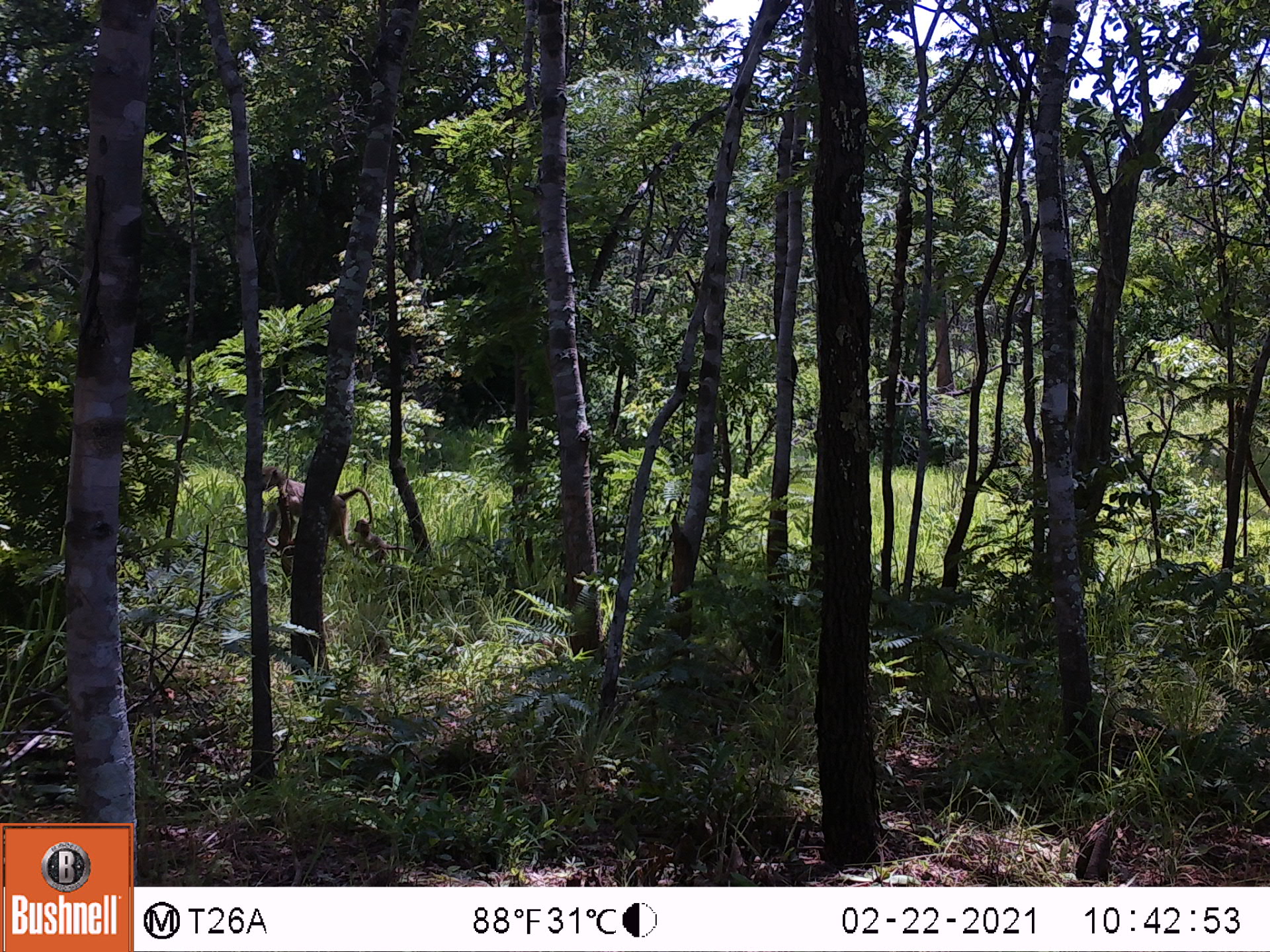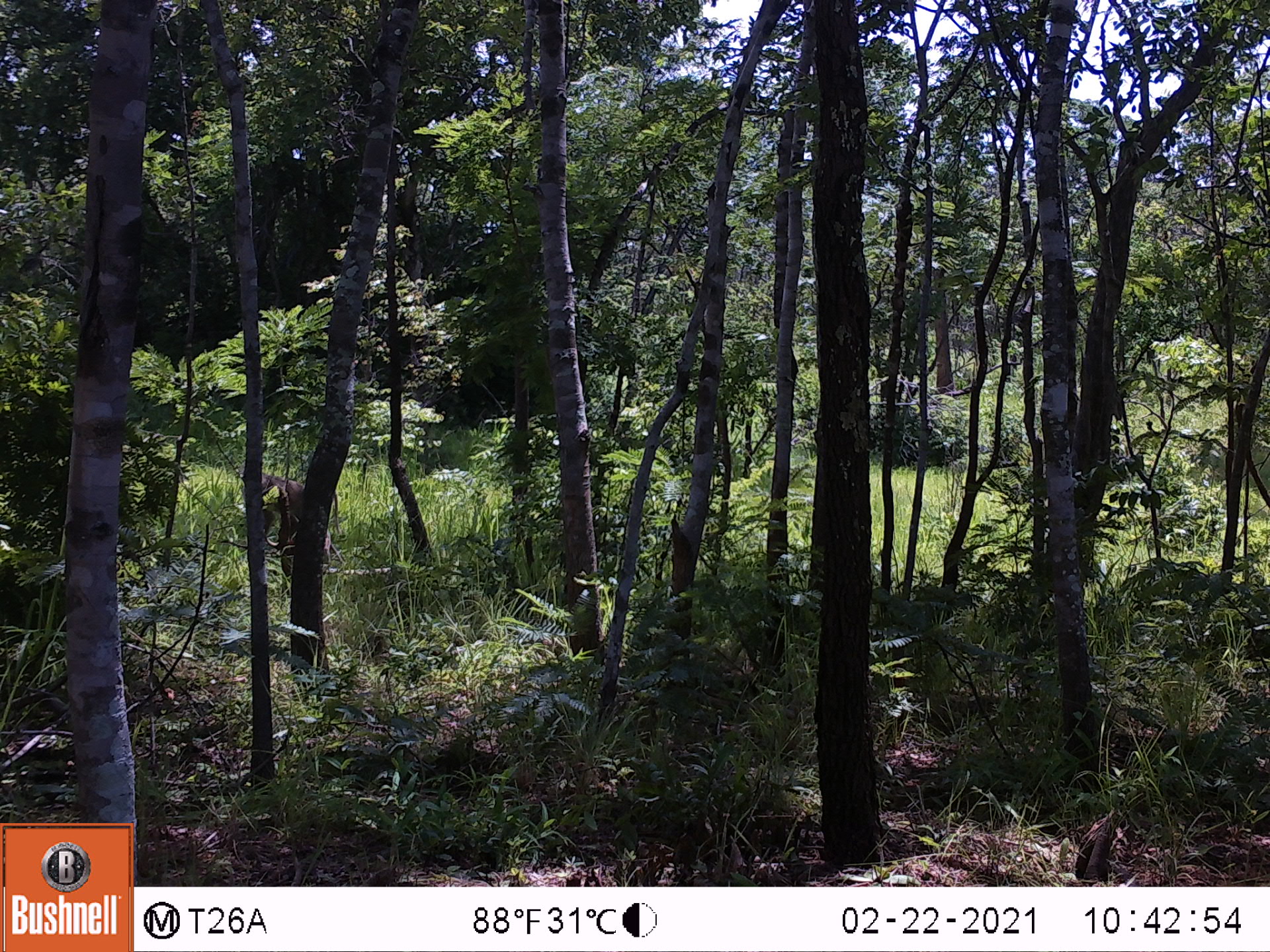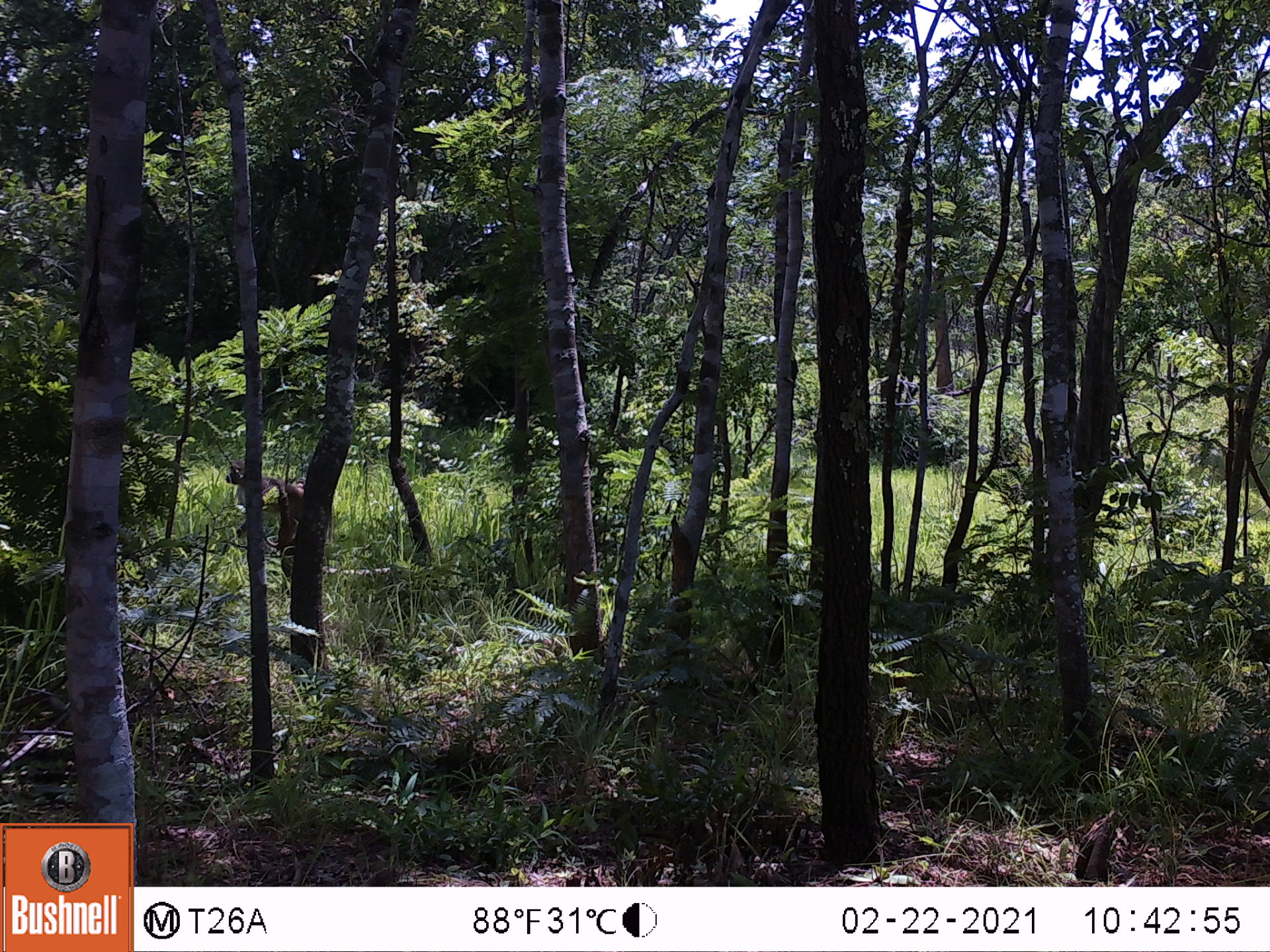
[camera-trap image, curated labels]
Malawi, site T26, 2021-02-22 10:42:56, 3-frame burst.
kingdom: Animalia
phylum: Chordata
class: Mammalia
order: Primates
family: Cercopithecidae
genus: Papio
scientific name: Papio cynocephalus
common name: yellow baboon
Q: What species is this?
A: Yellow baboon (Papio cynocephalus).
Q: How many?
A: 1.